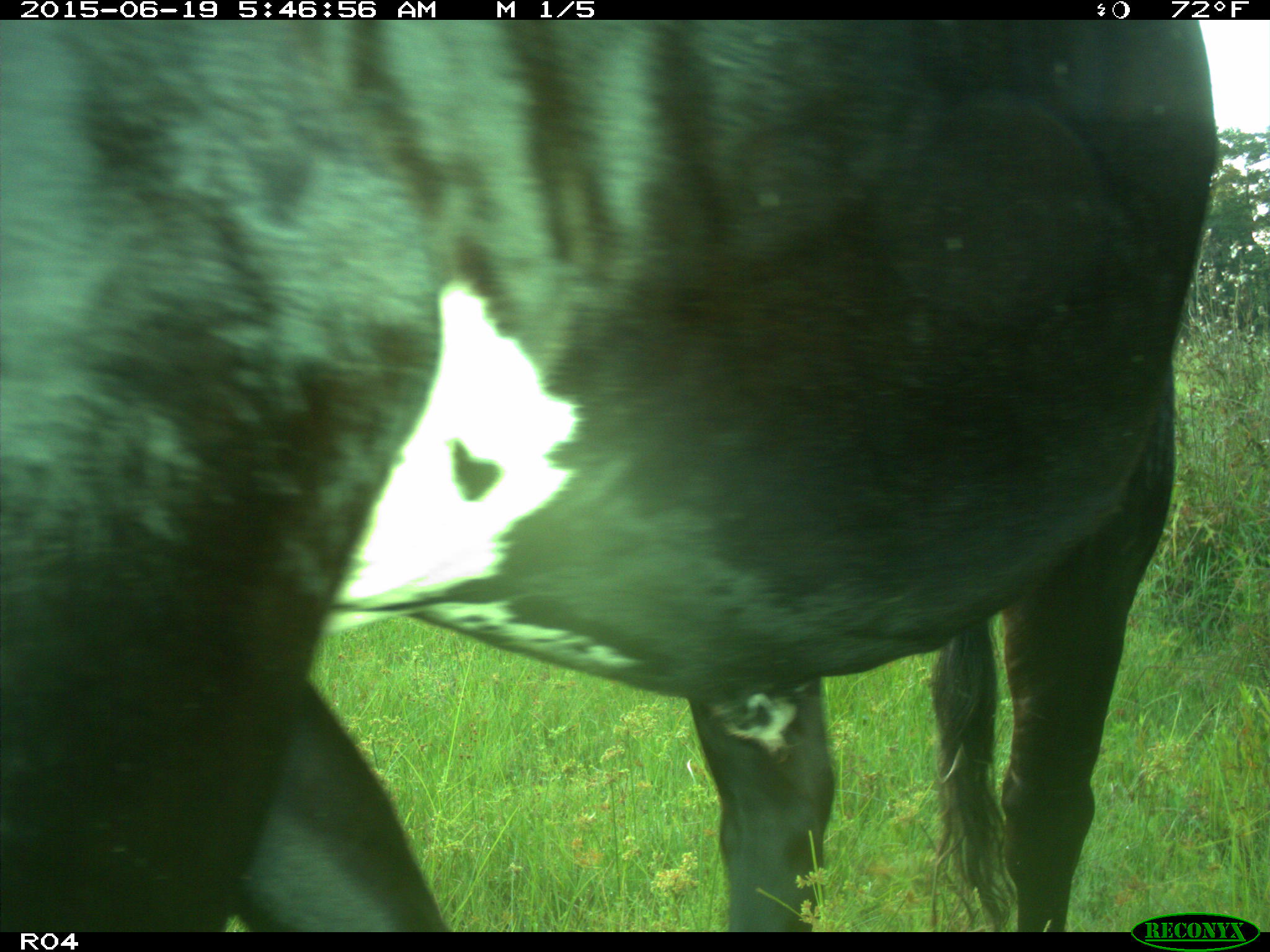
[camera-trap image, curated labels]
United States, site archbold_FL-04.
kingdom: Animalia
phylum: Chordata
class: Mammalia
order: Artiodactyla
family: Bovidae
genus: Bos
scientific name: Bos taurus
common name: domestic cow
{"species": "Bos taurus (domestic cow)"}